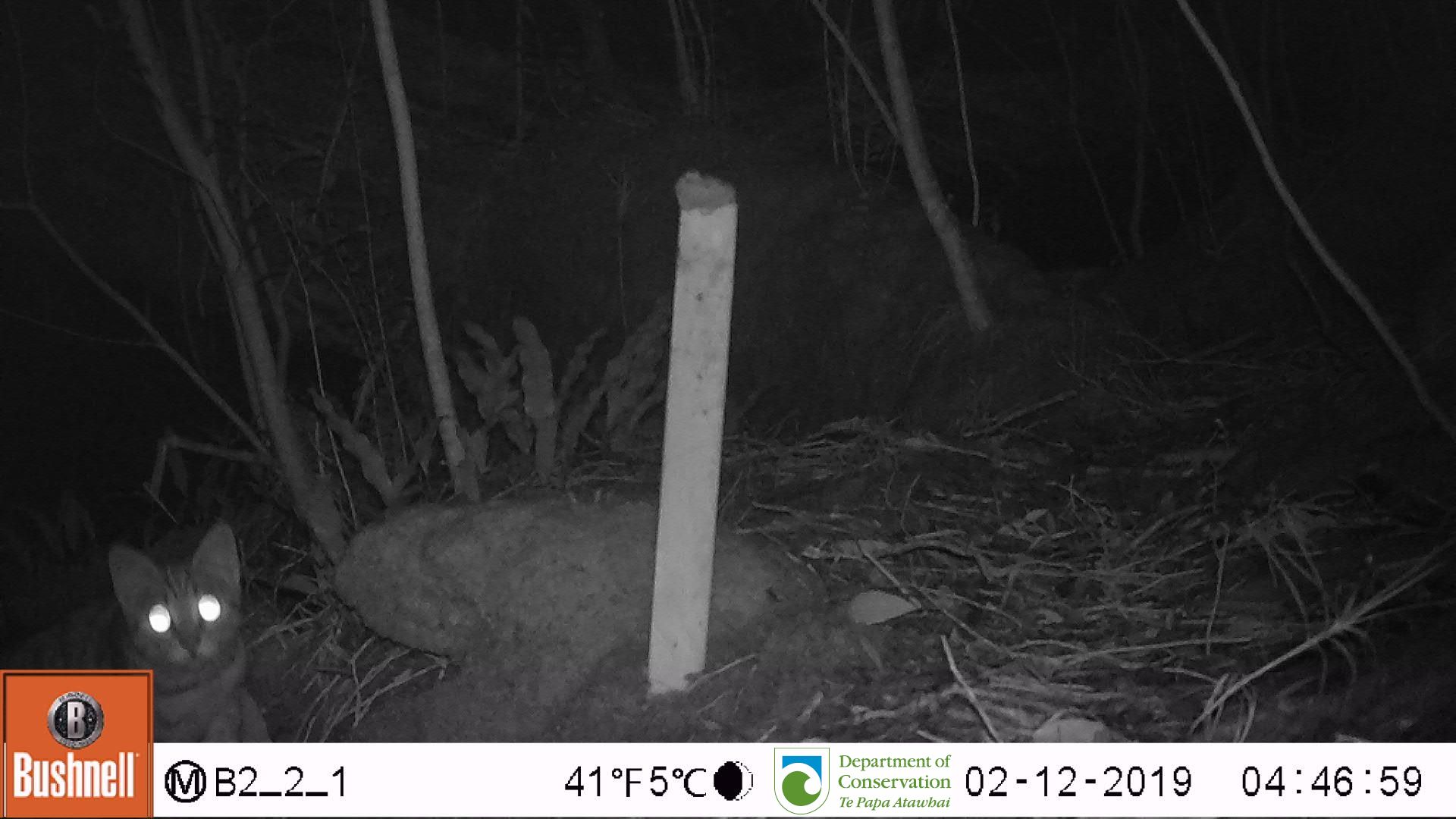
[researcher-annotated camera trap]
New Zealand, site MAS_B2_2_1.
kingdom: Animalia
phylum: Chordata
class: Mammalia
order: Carnivora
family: Felidae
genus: Felis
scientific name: Felis catus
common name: domestic cat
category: cat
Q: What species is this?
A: Cat (domestic cat) (Felis catus).